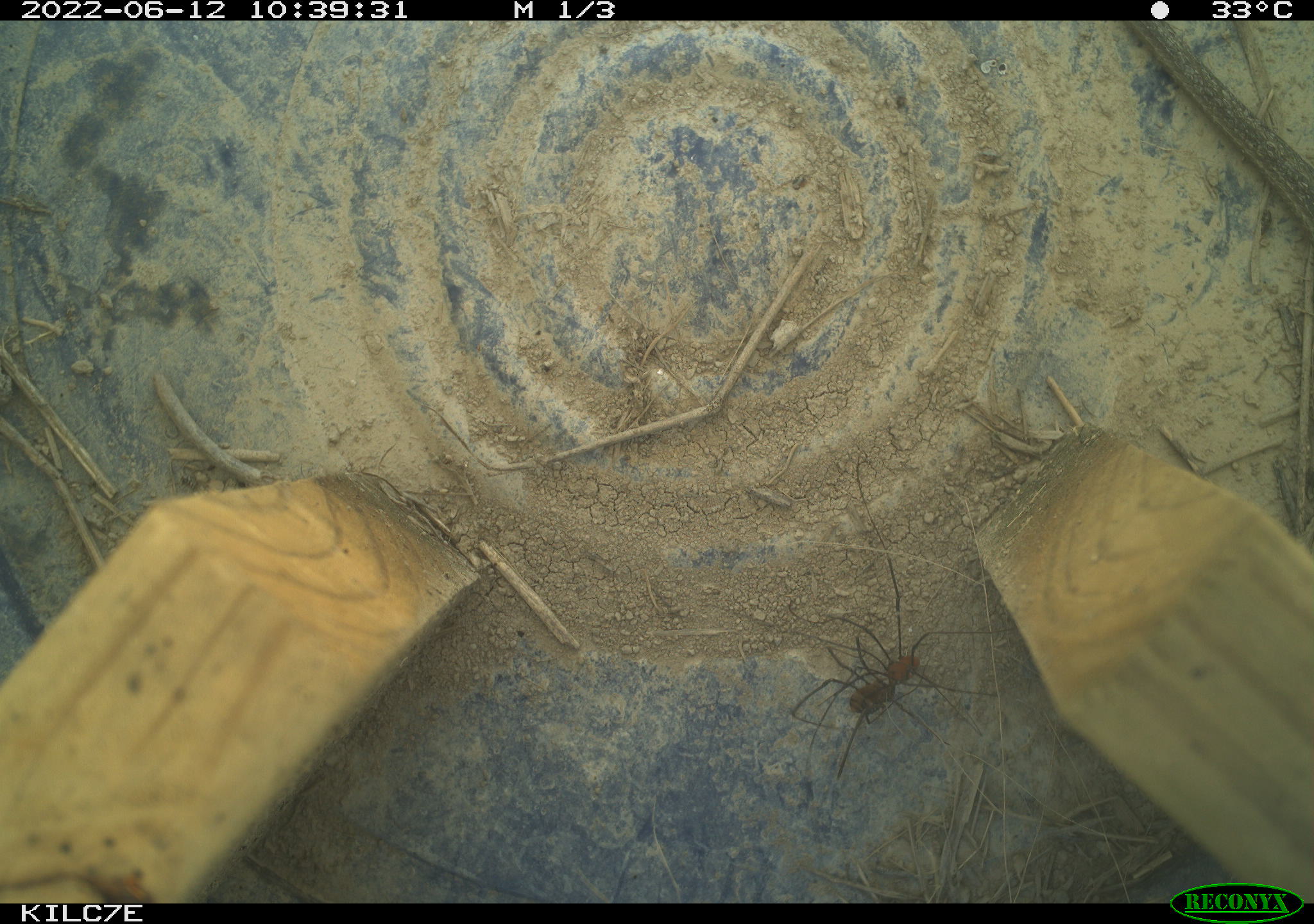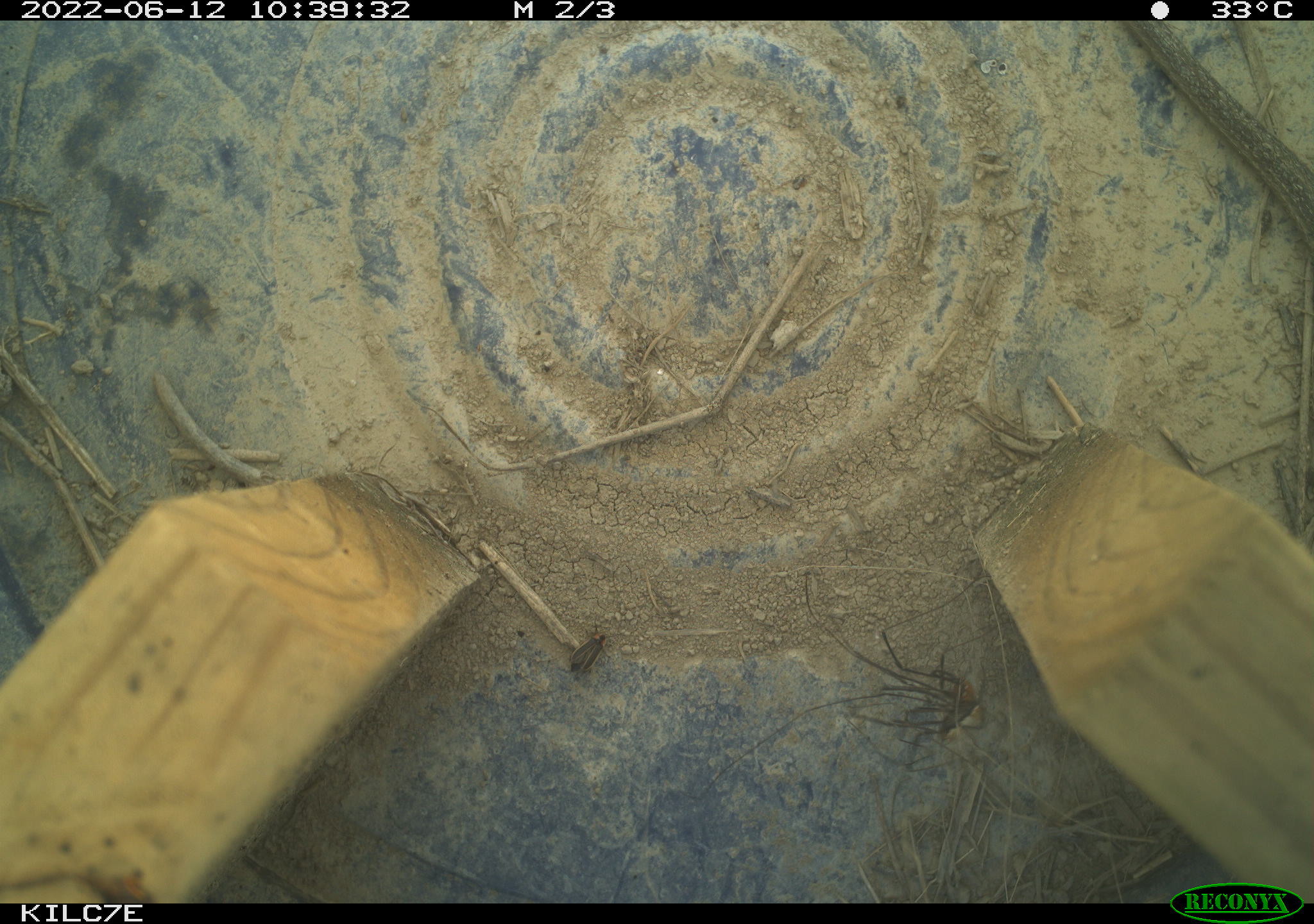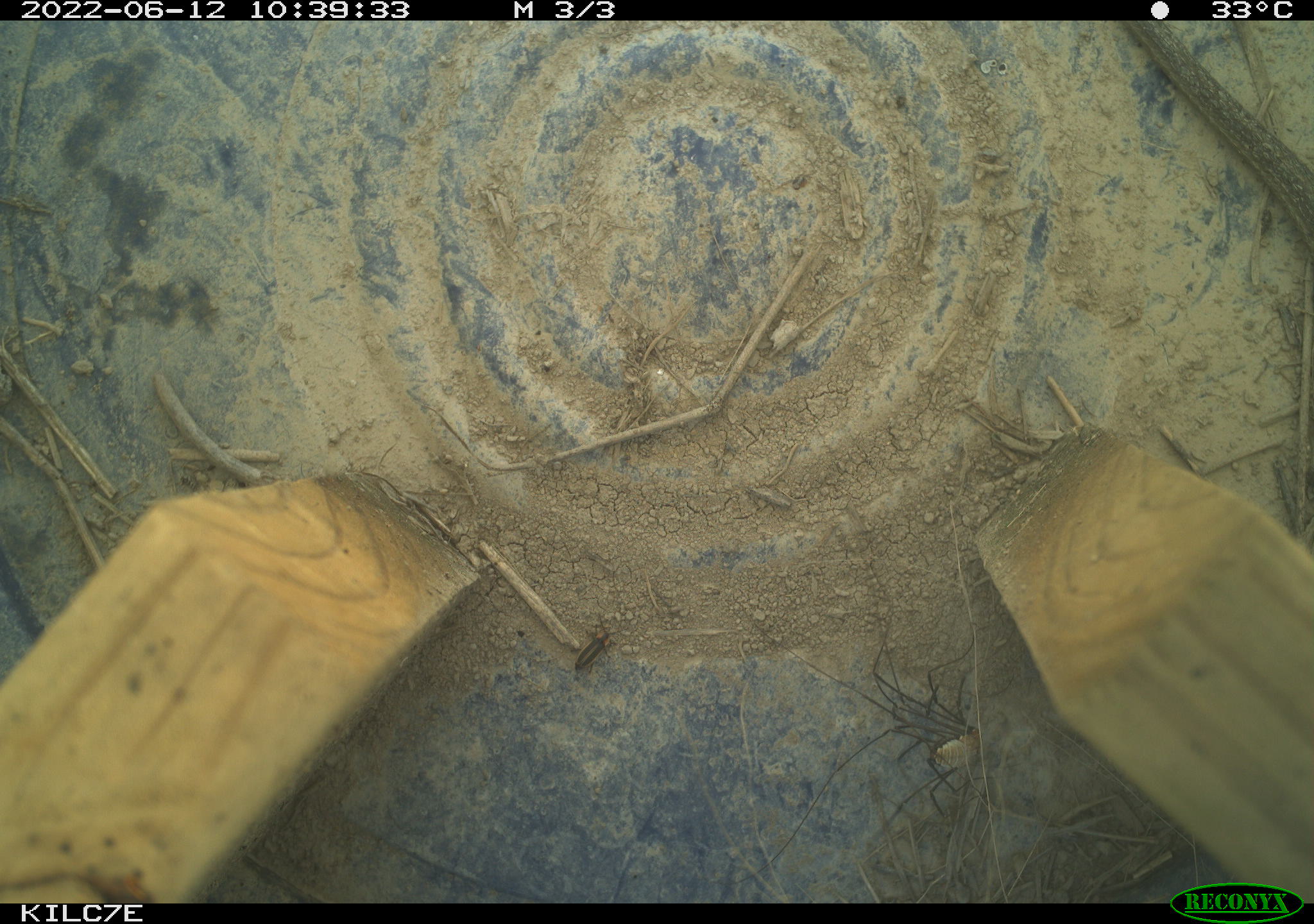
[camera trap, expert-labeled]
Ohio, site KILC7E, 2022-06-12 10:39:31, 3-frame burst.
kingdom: Animalia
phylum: Chordata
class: Reptilia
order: Squamata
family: Colubridae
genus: Thamnophis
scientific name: Thamnophis sirtalis sirtalis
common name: eastern gartersnake